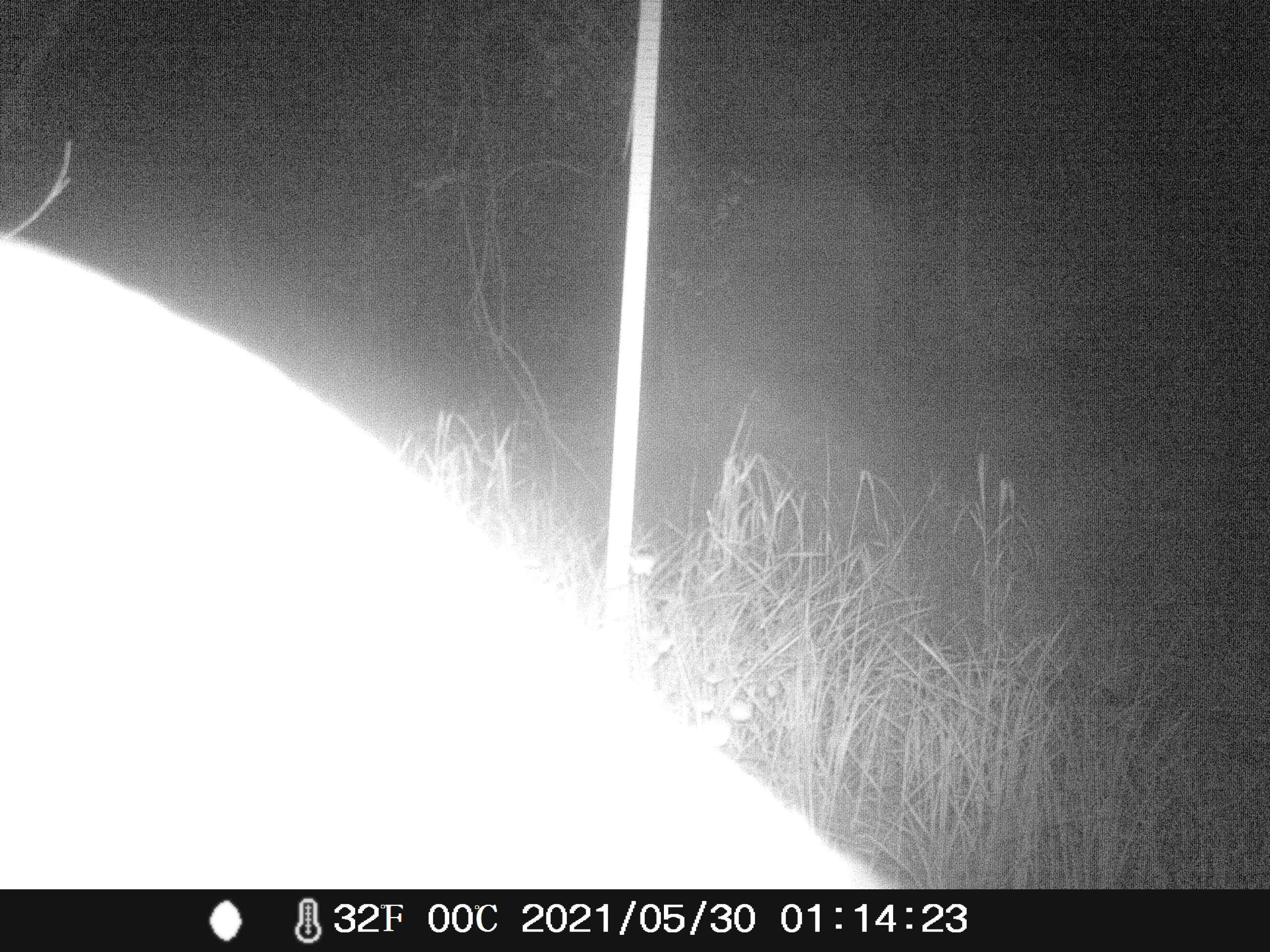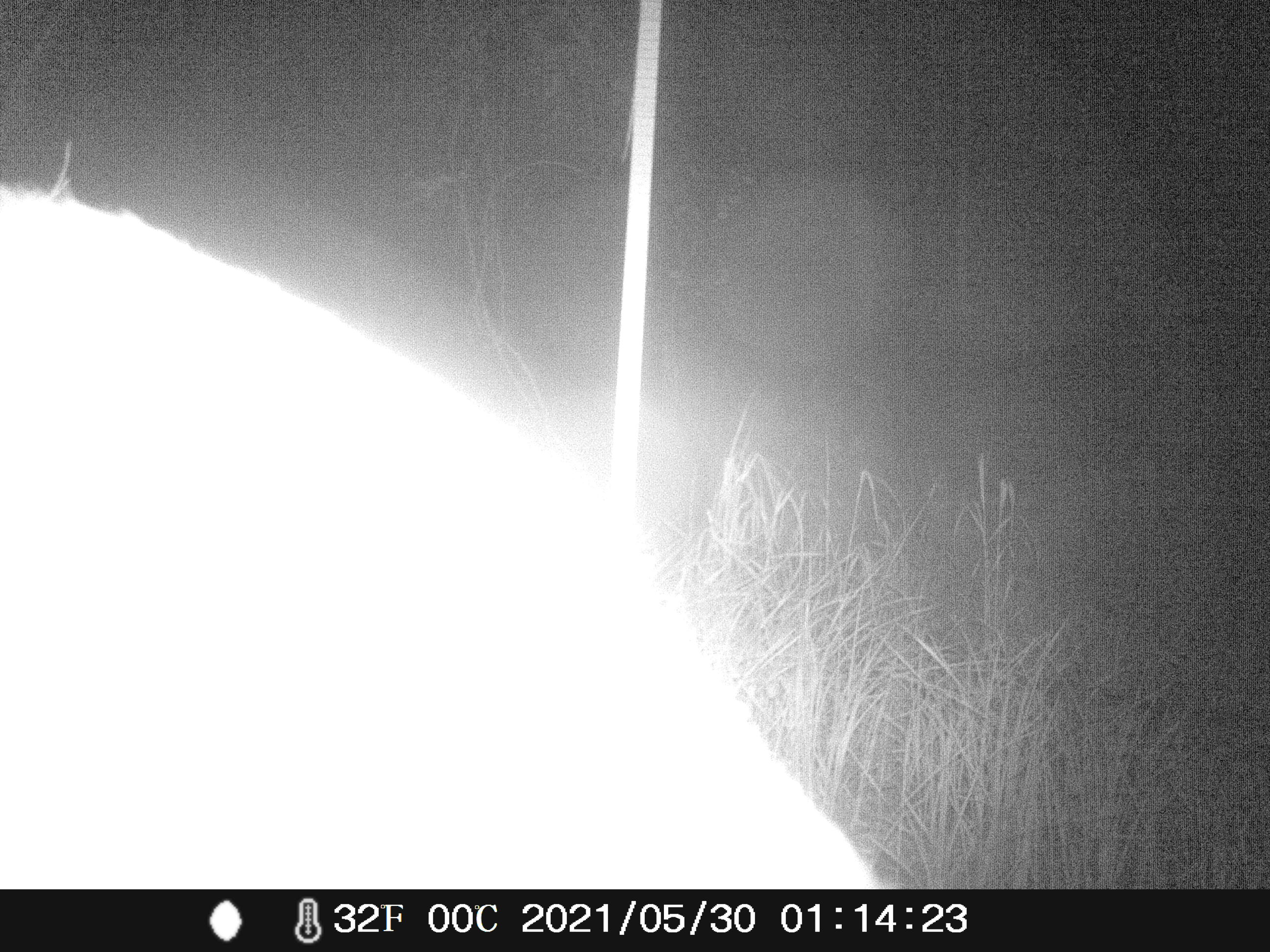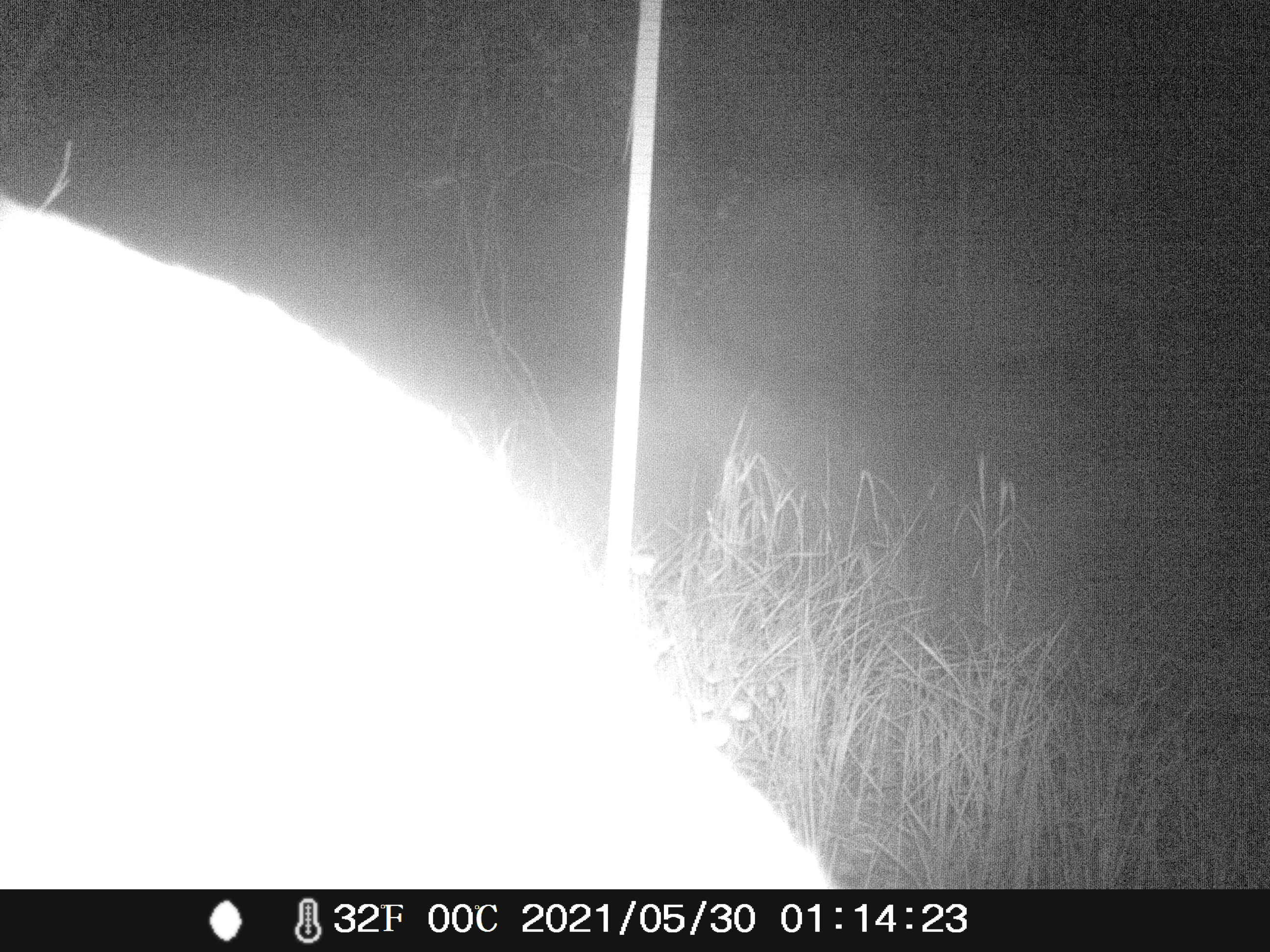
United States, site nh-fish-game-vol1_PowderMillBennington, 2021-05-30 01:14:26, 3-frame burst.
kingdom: Animalia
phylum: Chordata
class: Mammalia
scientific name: Mammalia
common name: mammal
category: mammal sp.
Mammal sp. (mammal) (Mammalia).